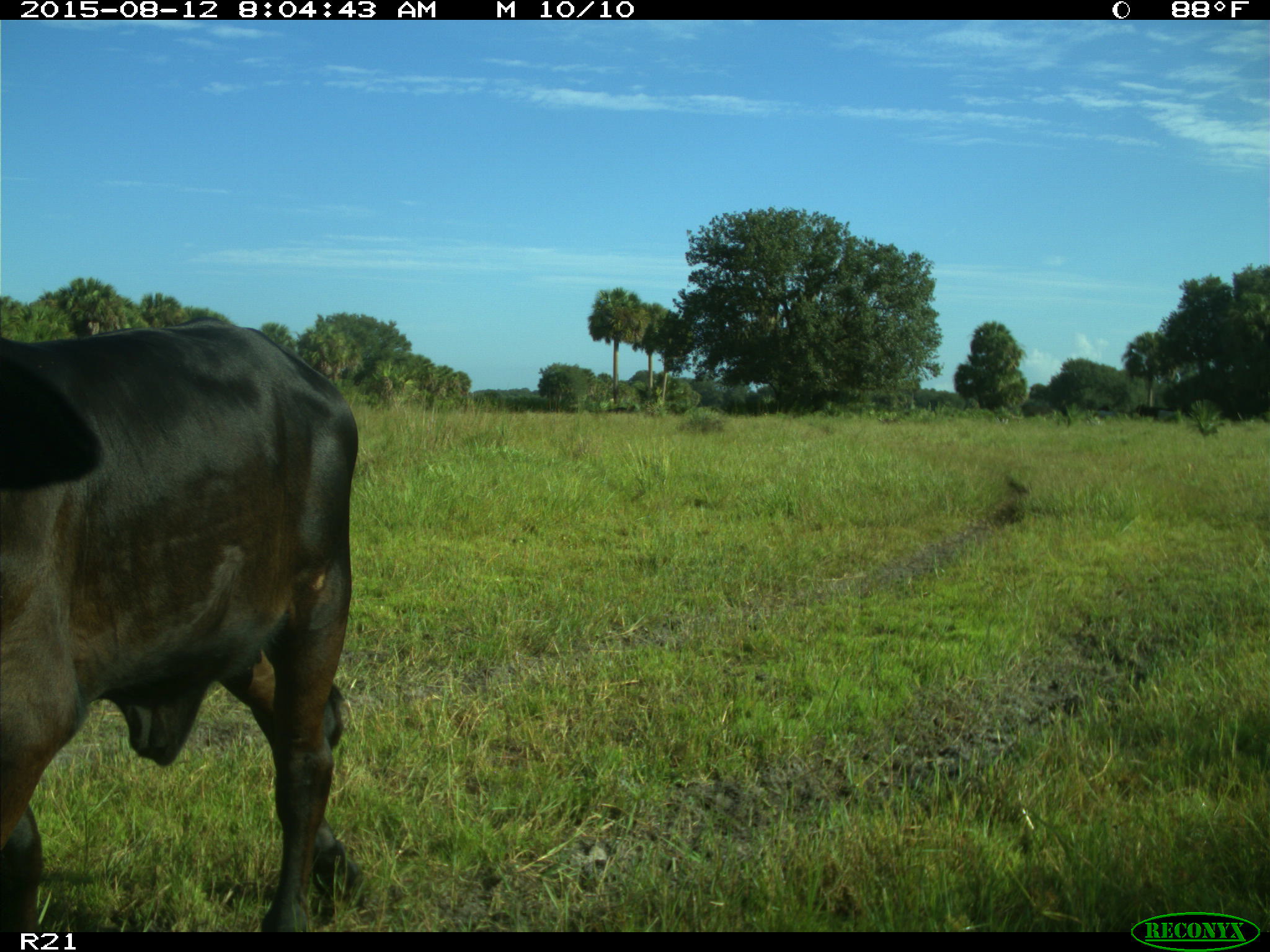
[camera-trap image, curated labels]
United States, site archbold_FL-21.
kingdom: Animalia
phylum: Chordata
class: Mammalia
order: Artiodactyla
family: Bovidae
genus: Bos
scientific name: Bos taurus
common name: domestic cow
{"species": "Bos taurus (domestic cow)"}